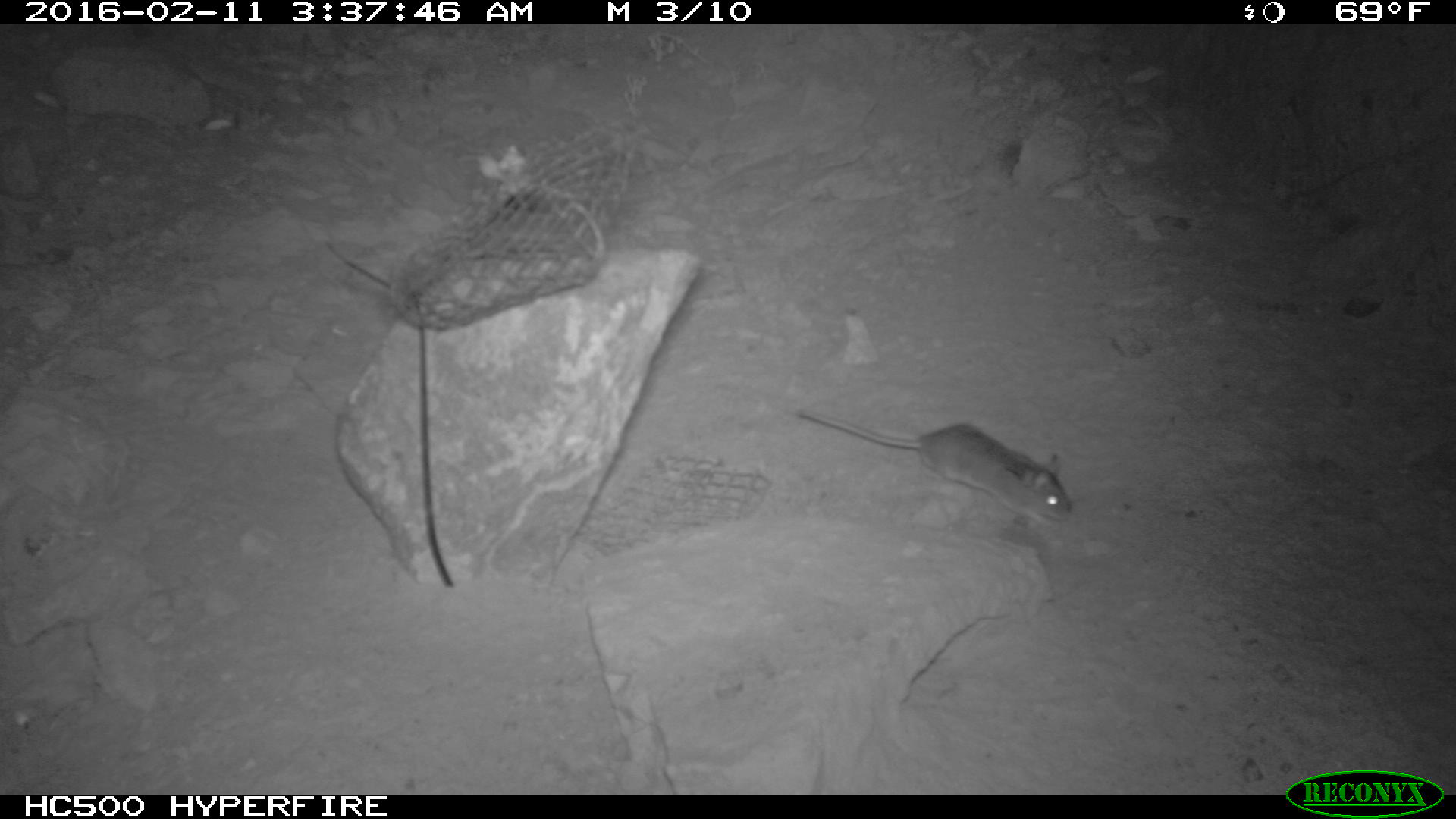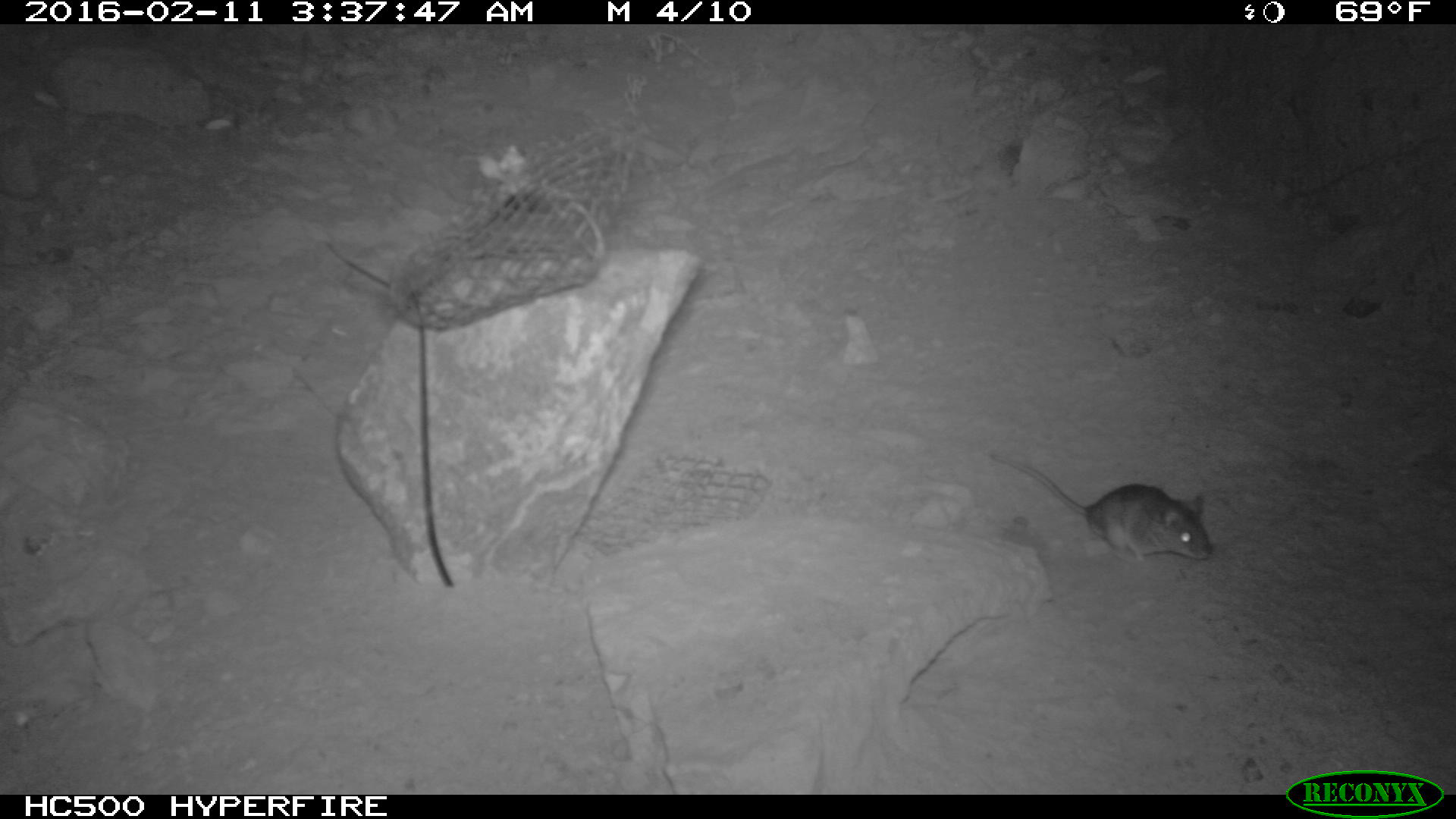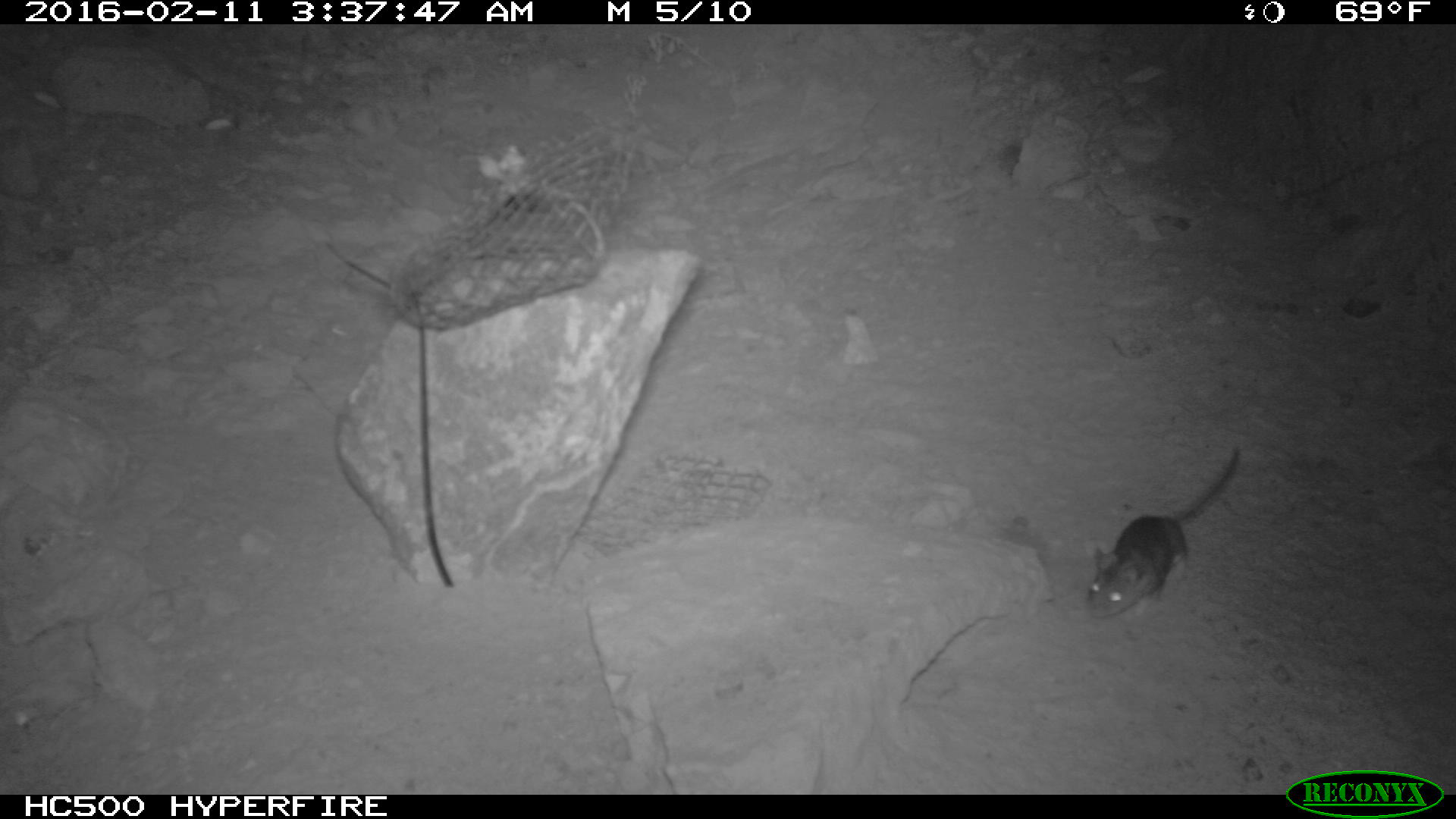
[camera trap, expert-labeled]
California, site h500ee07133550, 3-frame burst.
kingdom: Animalia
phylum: Chordata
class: Mammalia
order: Rodentia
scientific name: Rodentia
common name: rodent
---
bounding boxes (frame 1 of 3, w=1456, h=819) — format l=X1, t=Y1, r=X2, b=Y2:
rodent: l=795, t=407, r=1076, b=528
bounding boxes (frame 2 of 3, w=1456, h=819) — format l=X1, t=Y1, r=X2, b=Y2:
rodent: l=981, t=453, r=1212, b=566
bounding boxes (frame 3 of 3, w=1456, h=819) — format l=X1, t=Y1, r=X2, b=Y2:
rodent: l=1081, t=443, r=1240, b=617